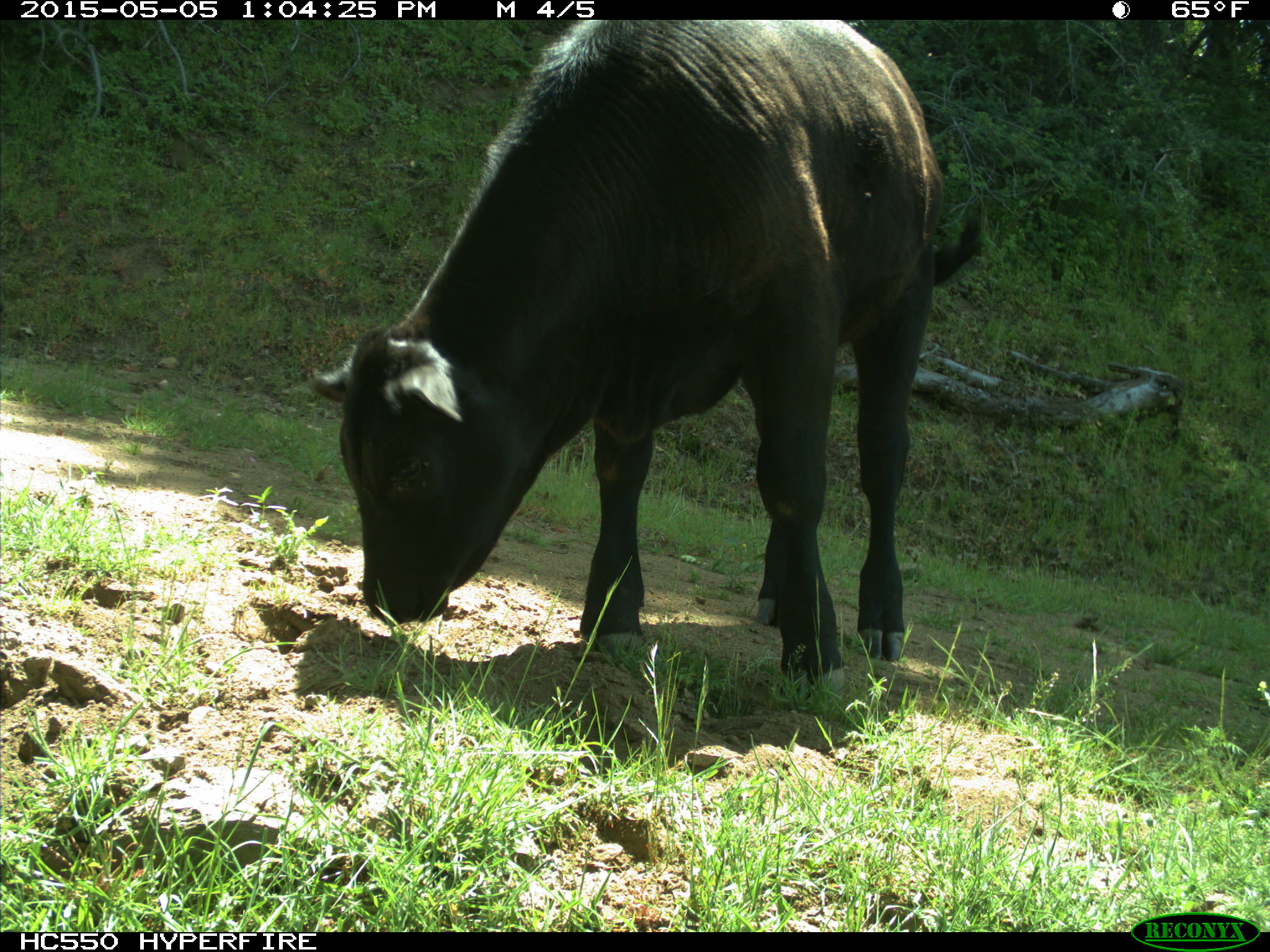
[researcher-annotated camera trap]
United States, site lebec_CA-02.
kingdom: Animalia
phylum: Chordata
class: Mammalia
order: Artiodactyla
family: Bovidae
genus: Bos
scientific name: Bos taurus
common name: domestic cow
Bos taurus (domestic cow).